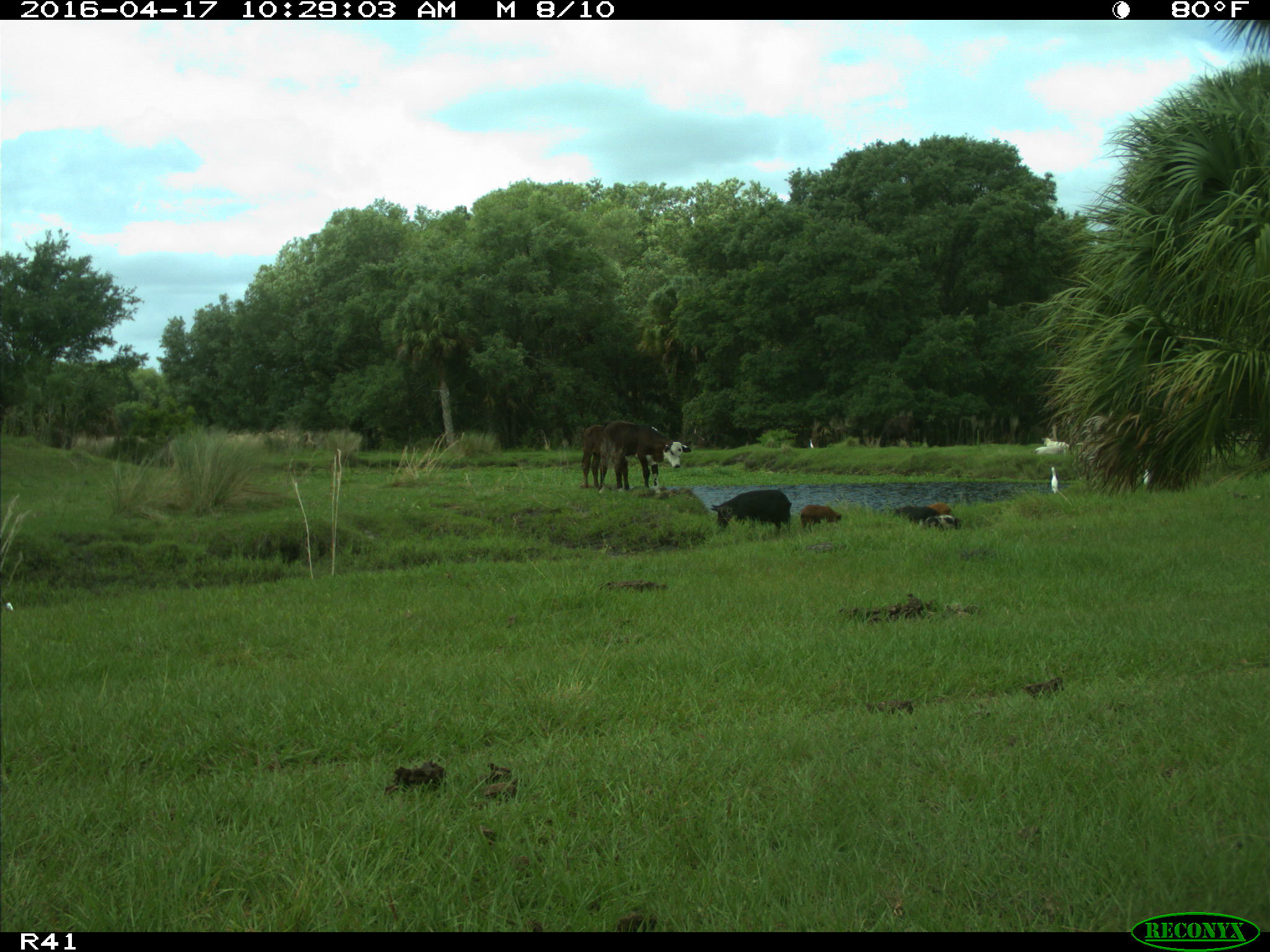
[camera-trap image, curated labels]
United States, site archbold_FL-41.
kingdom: Animalia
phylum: Chordata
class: Mammalia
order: Artiodactyla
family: Bovidae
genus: Bos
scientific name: Bos taurus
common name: domestic cow